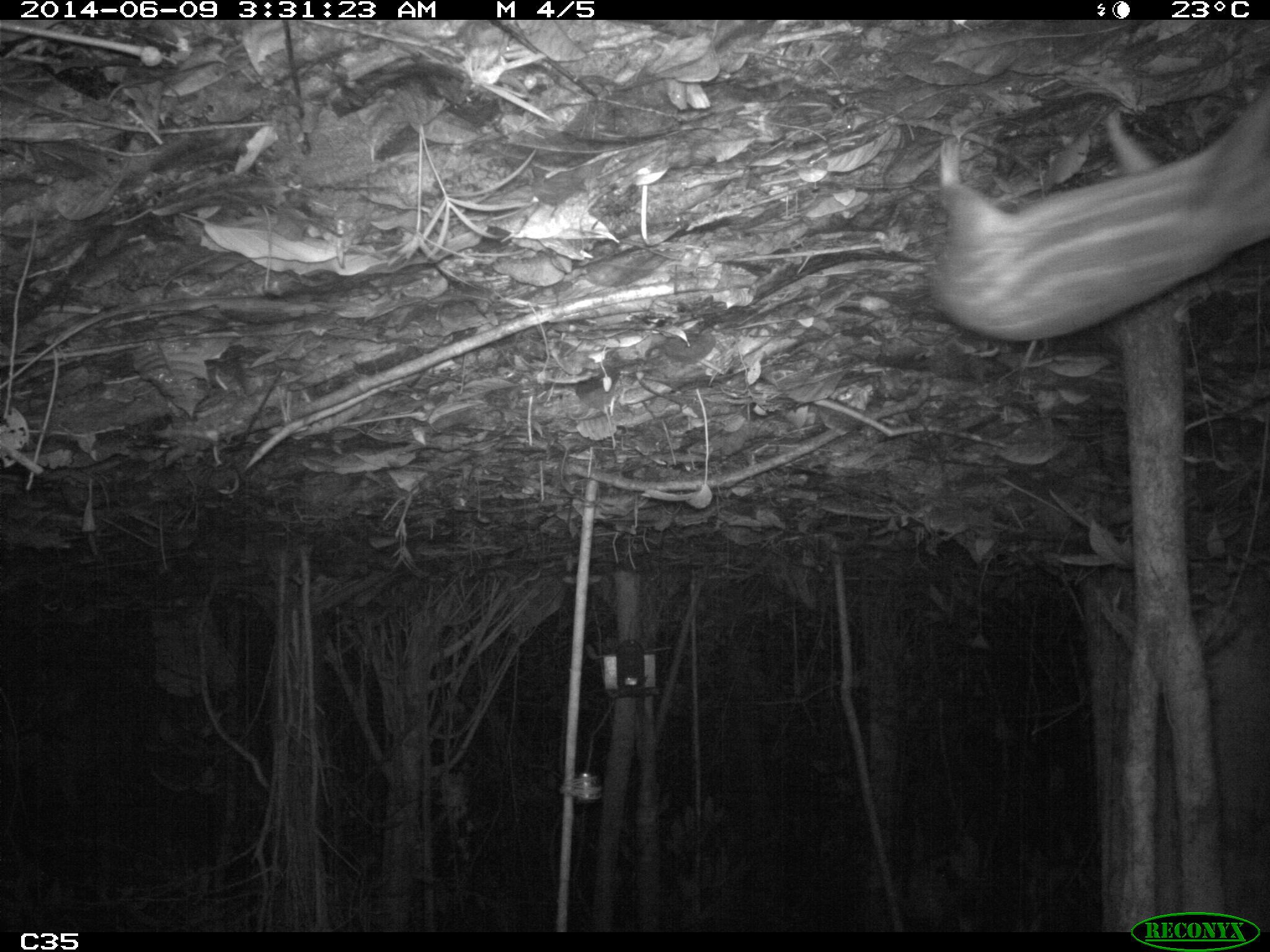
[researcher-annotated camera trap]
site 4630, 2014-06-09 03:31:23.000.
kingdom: Animalia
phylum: Chordata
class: Mammalia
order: Rodentia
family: Cuniculidae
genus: Cuniculus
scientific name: Cuniculus paca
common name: spotted paca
Cuniculus paca (spotted paca), count 1, age adult.